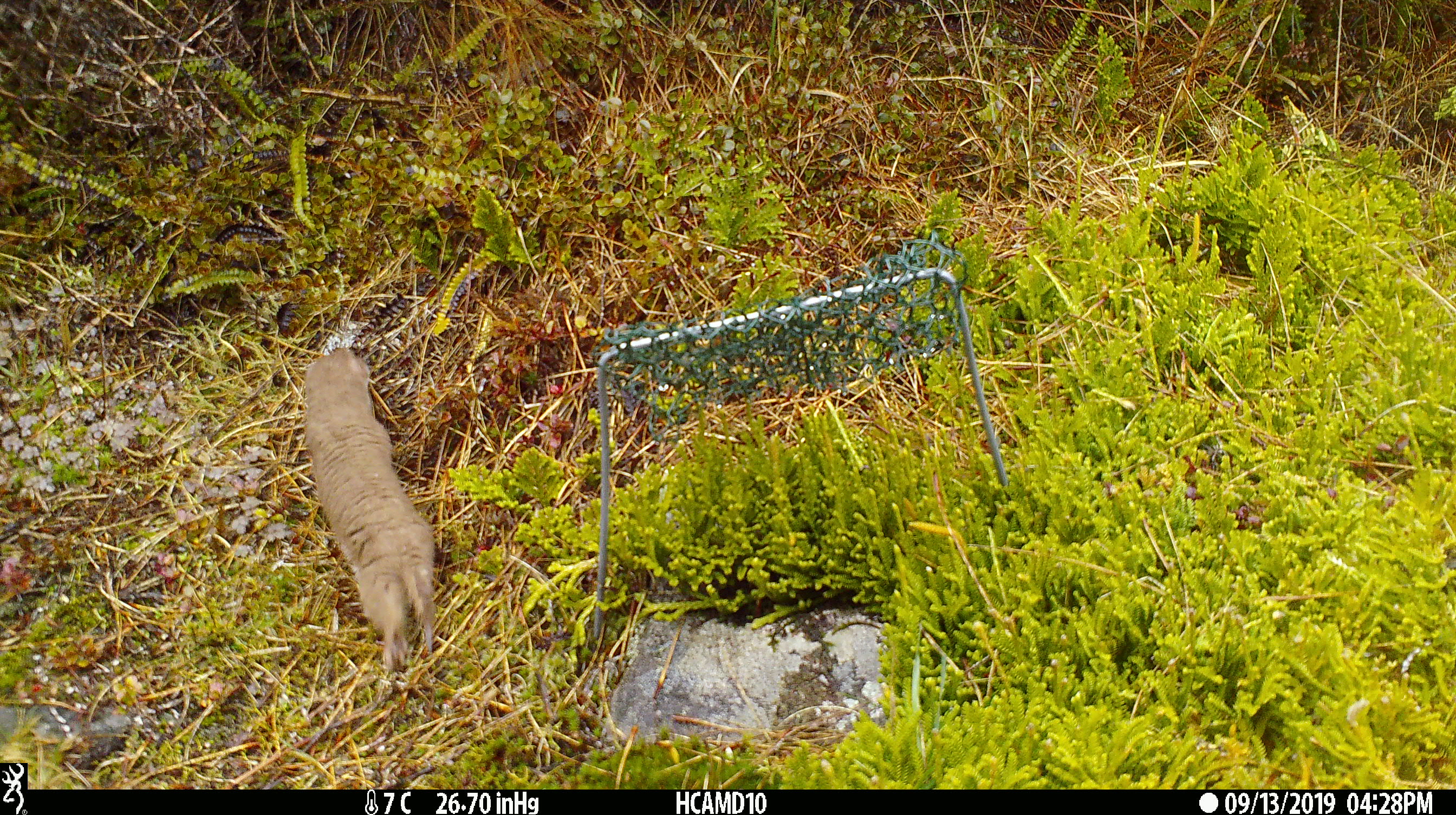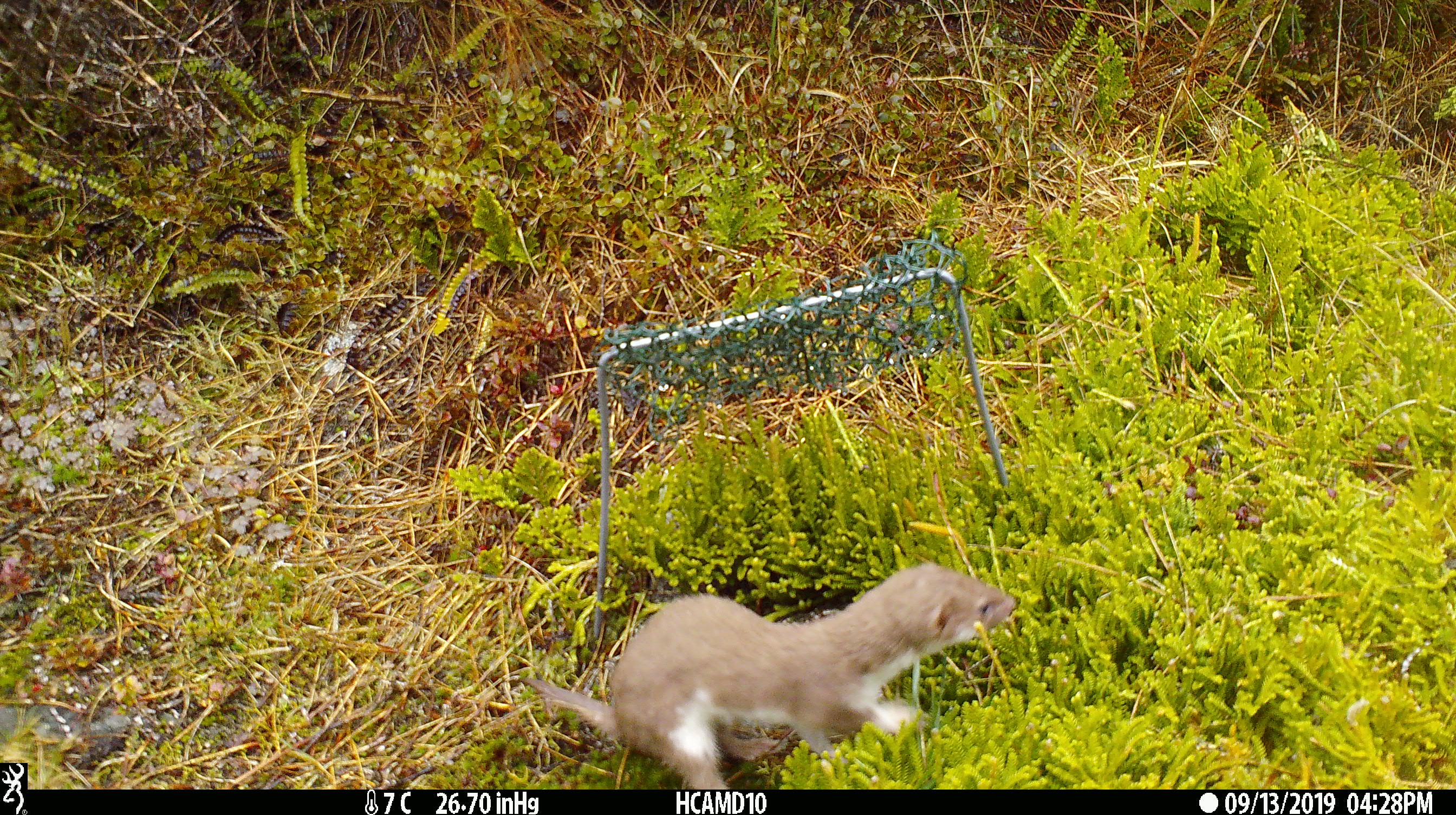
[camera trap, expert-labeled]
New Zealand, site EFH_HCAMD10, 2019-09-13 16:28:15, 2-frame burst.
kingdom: Animalia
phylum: Chordata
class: Mammalia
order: Carnivora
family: Mustelidae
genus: Mustela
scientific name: Mustela nivalis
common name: least weasel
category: weasel